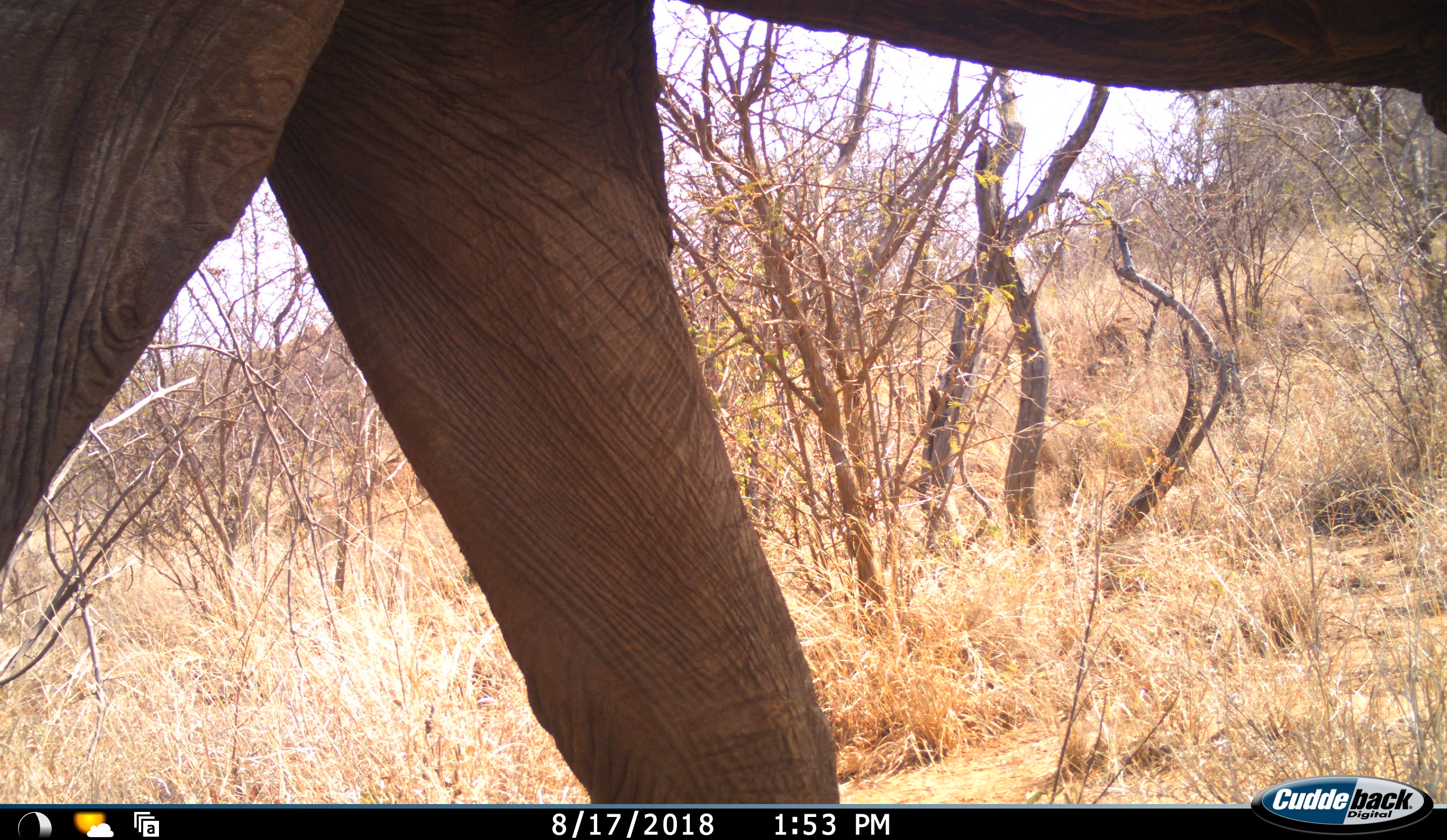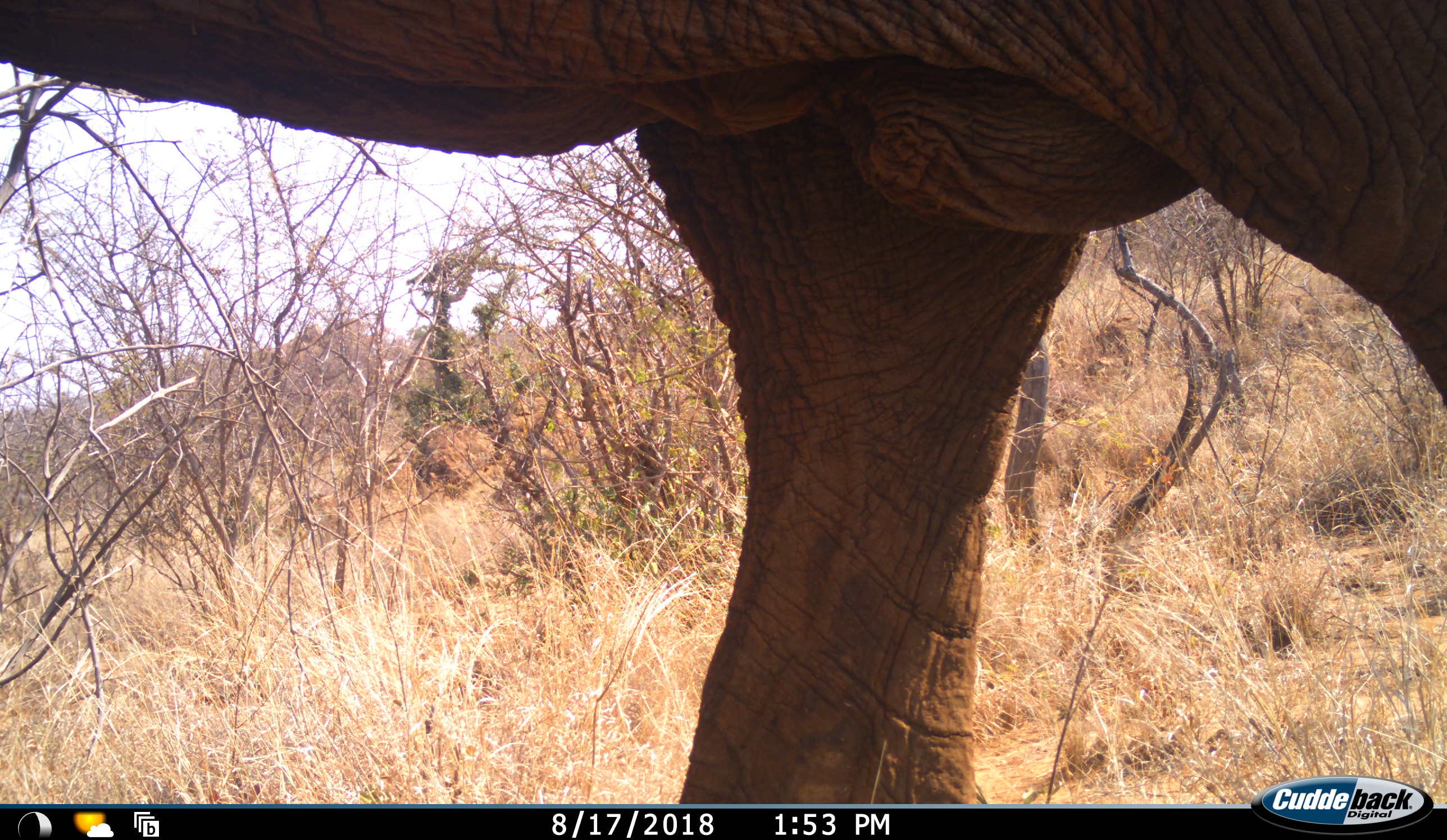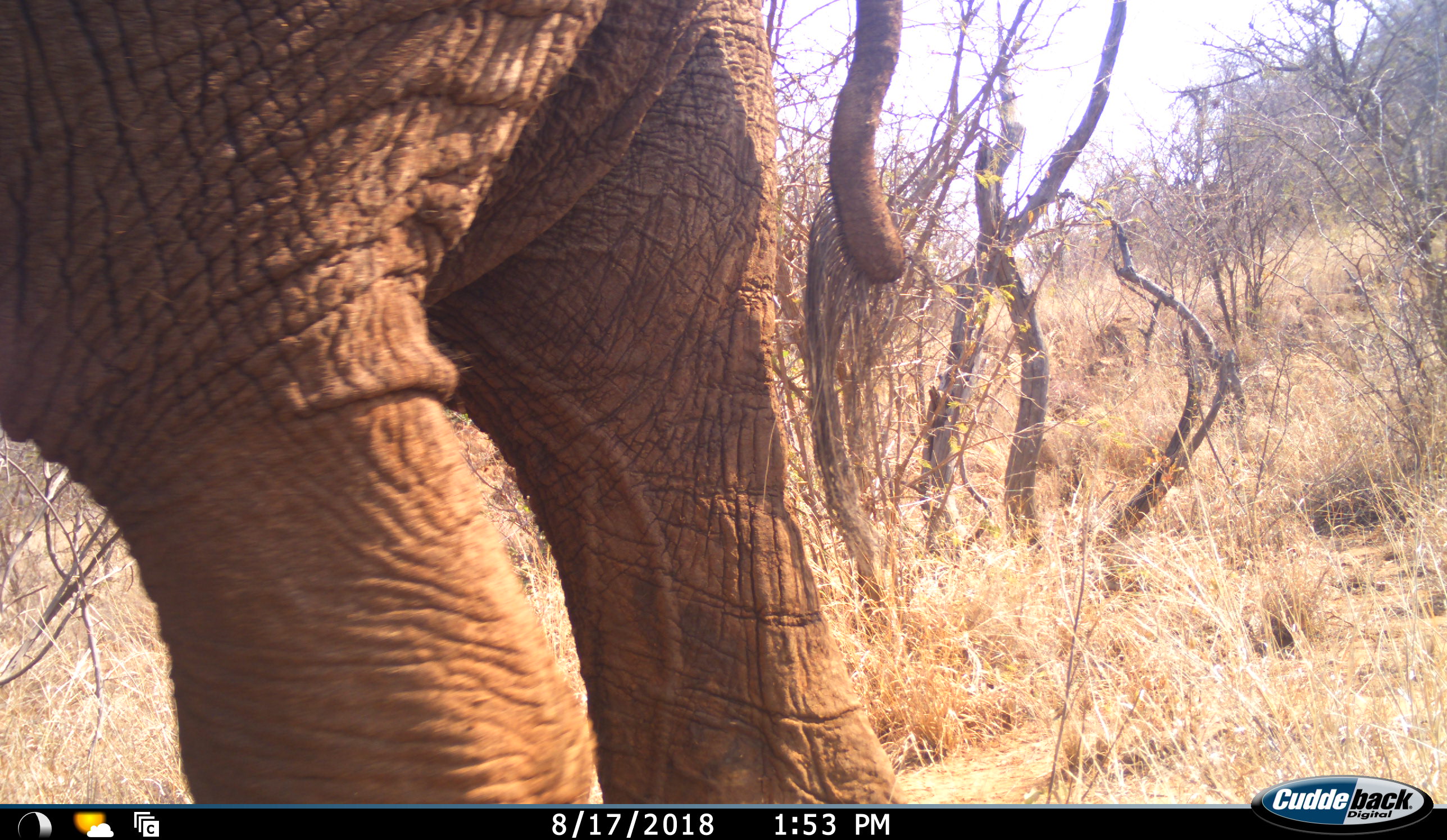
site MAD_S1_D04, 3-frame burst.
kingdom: Animalia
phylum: Chordata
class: Mammalia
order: Proboscidea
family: Elephantidae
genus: Loxodonta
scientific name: Loxodonta africana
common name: african bush elephant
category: elephant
Elephant (african bush elephant) (Loxodonta africana), count 1. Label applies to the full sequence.